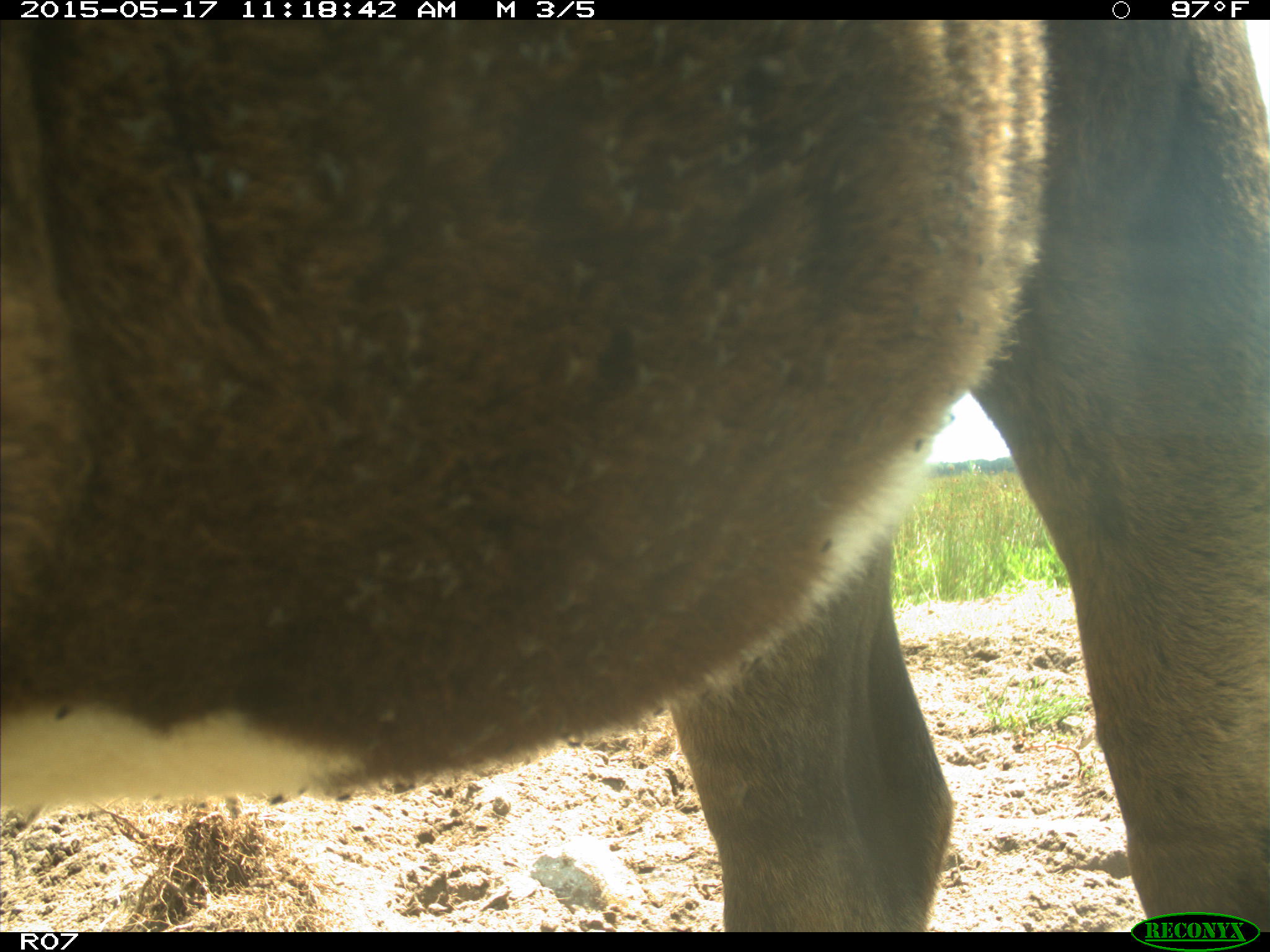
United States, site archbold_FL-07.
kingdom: Animalia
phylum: Chordata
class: Mammalia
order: Artiodactyla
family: Bovidae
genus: Bos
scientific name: Bos taurus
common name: domestic cow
Bos taurus (domestic cow).